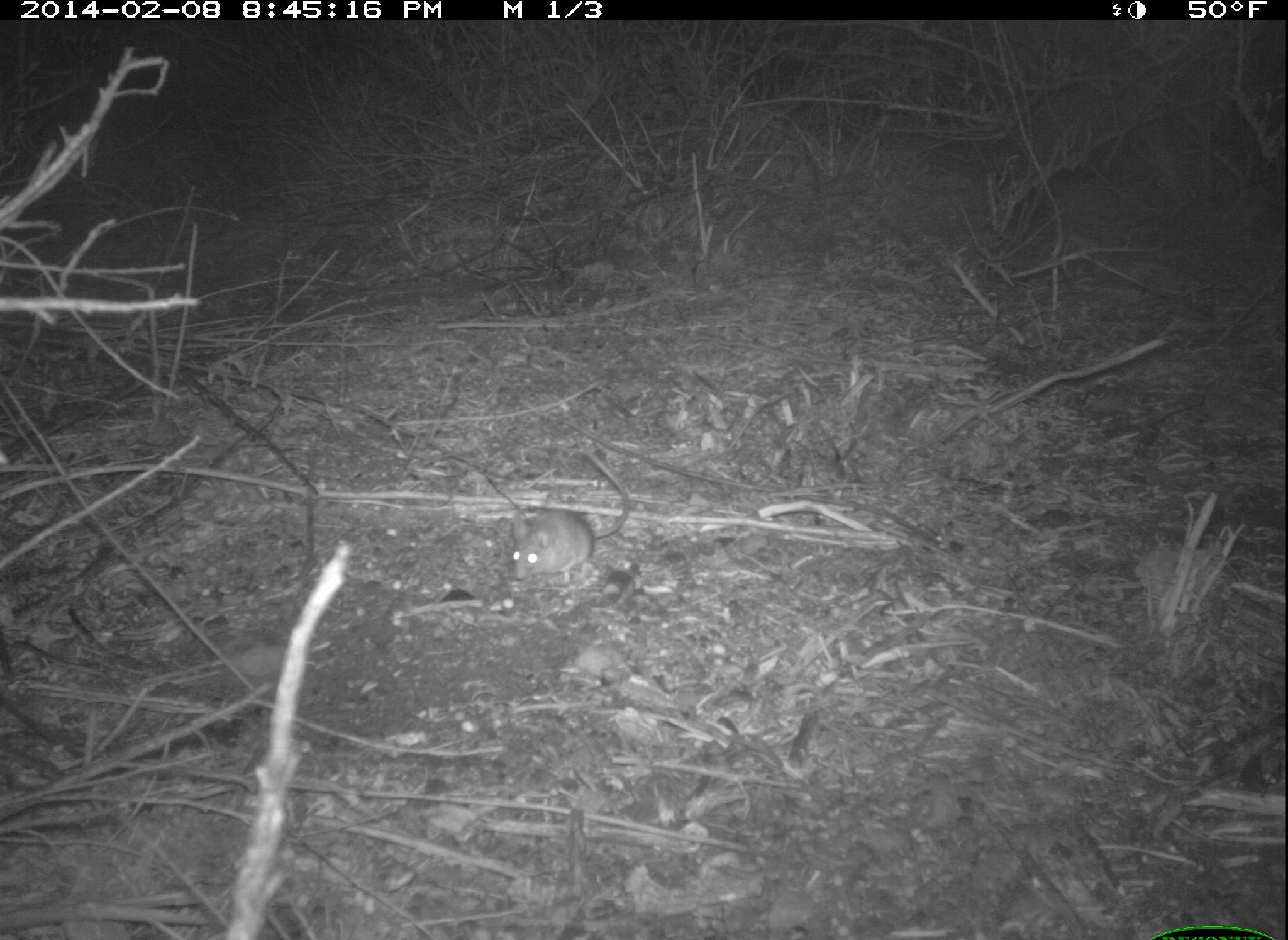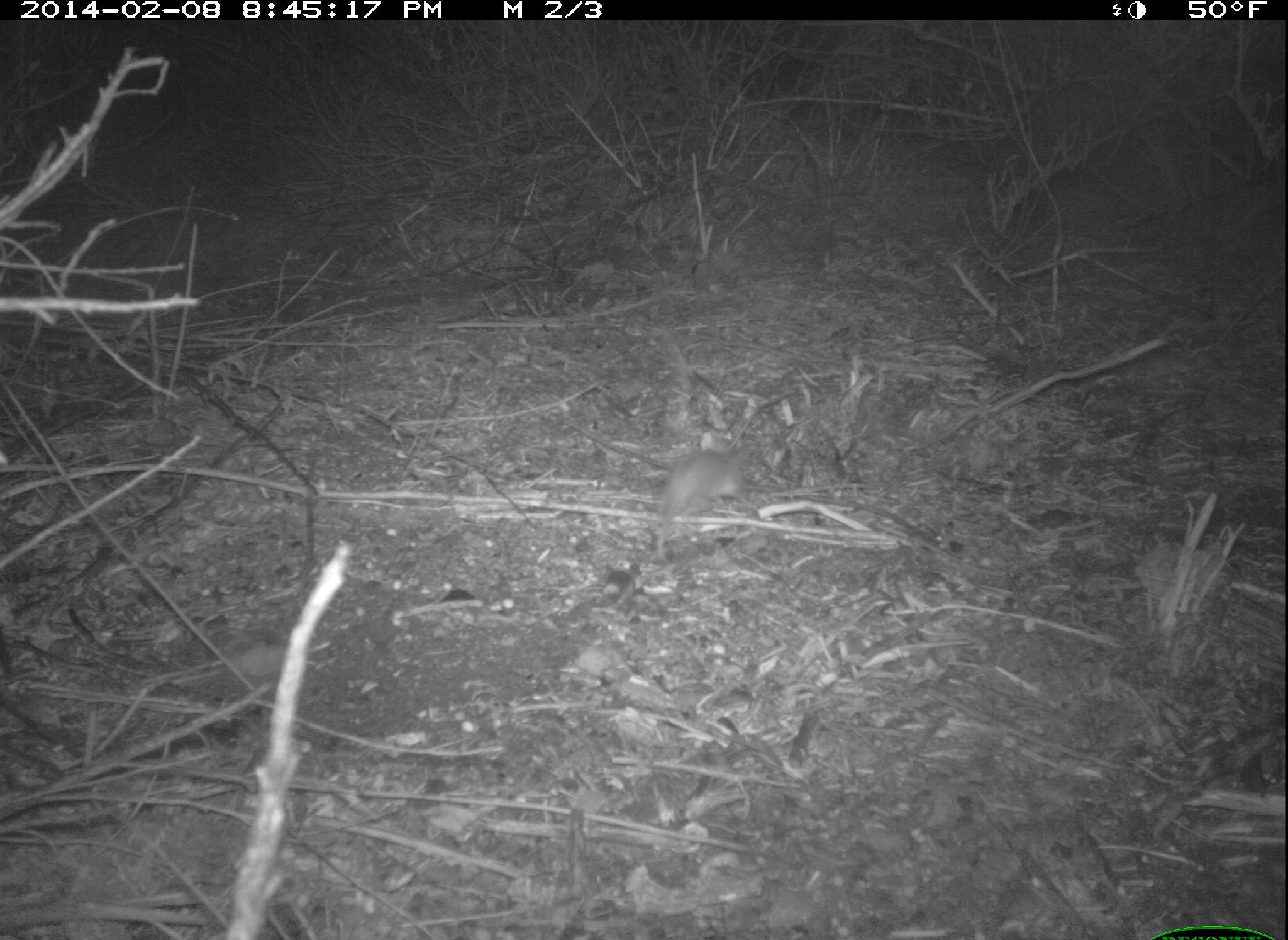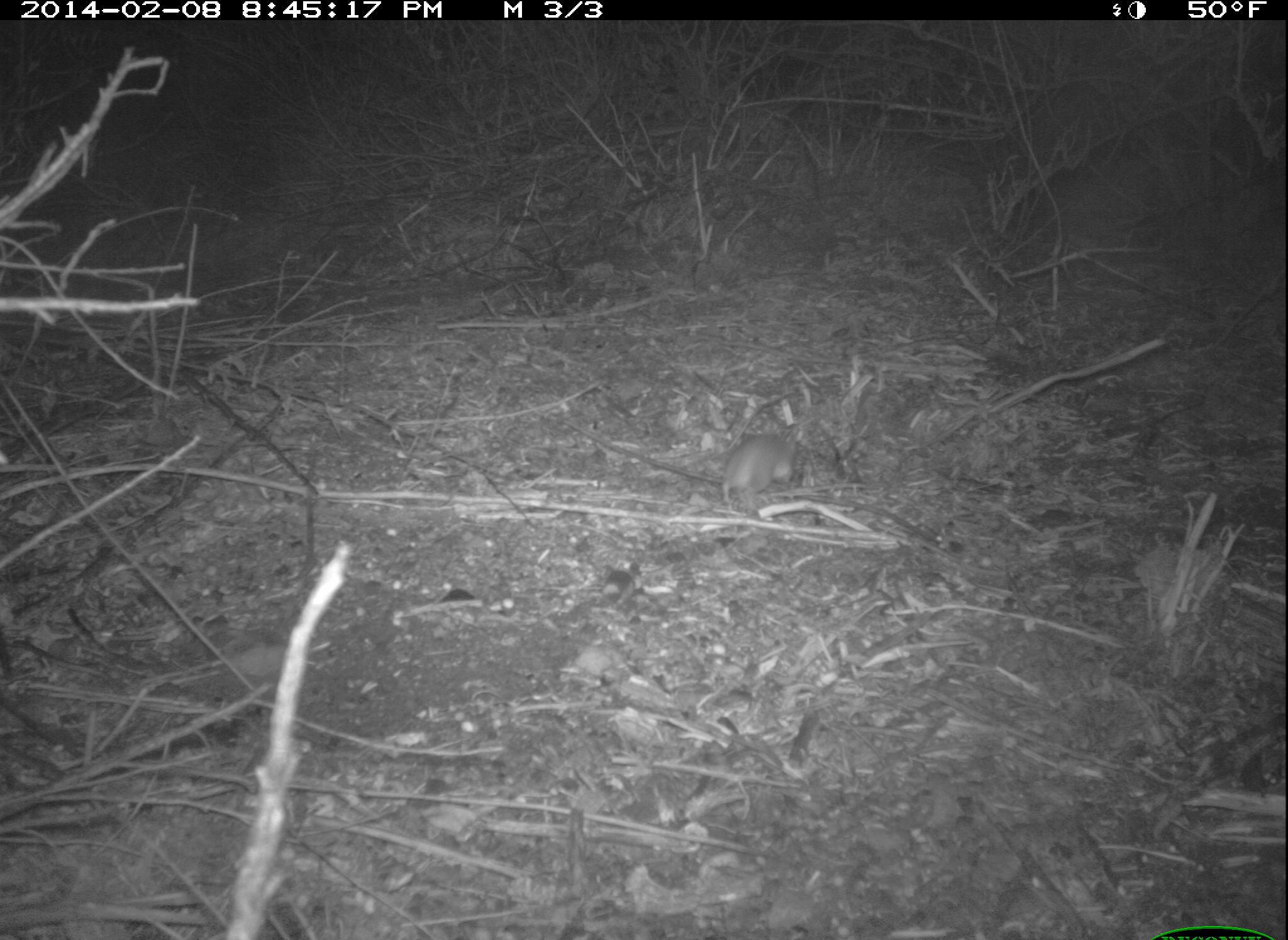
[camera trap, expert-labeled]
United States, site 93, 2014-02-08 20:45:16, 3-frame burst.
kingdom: Animalia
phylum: Chordata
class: Mammalia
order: Rodentia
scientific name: Rodentia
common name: rodent